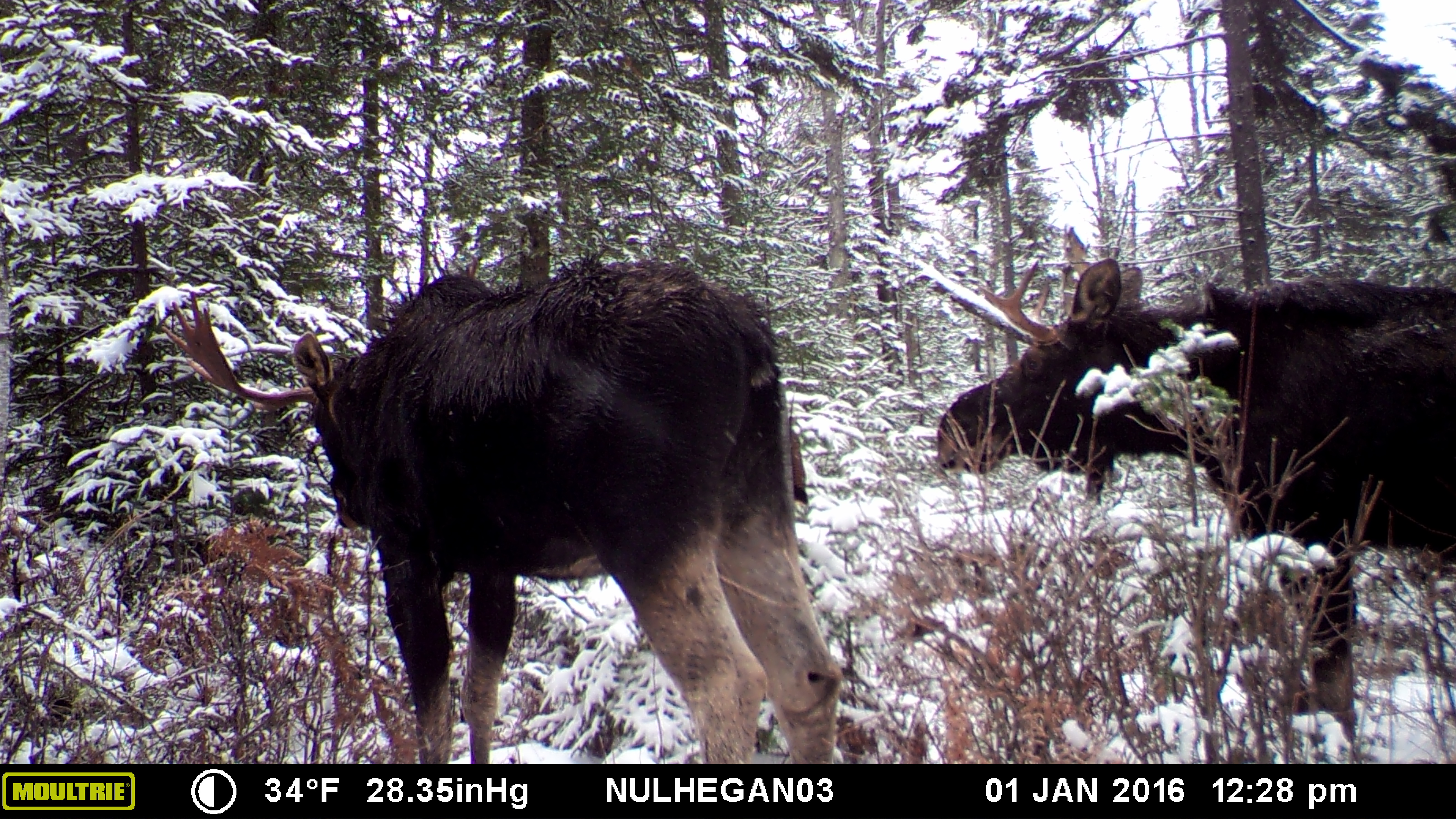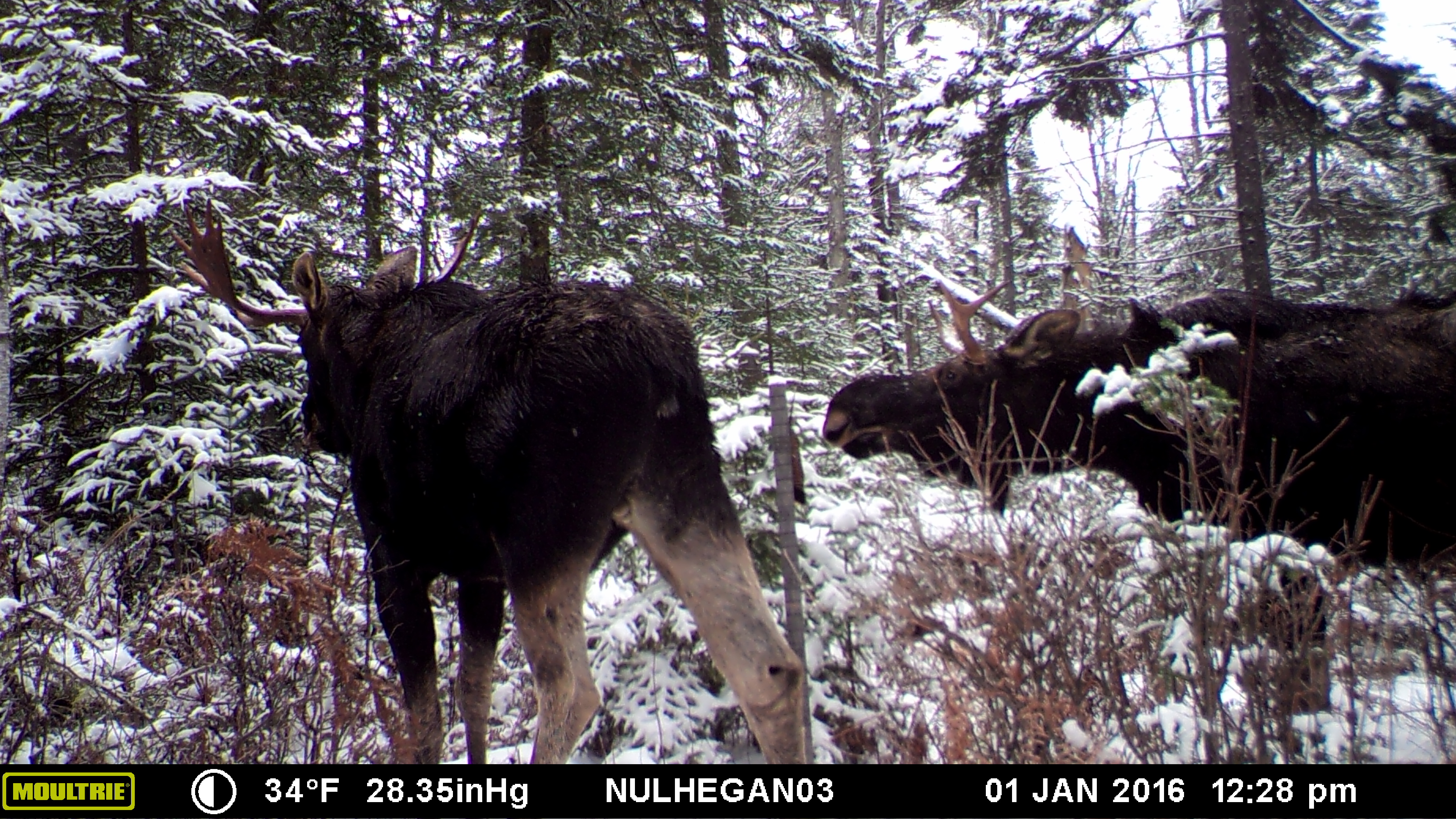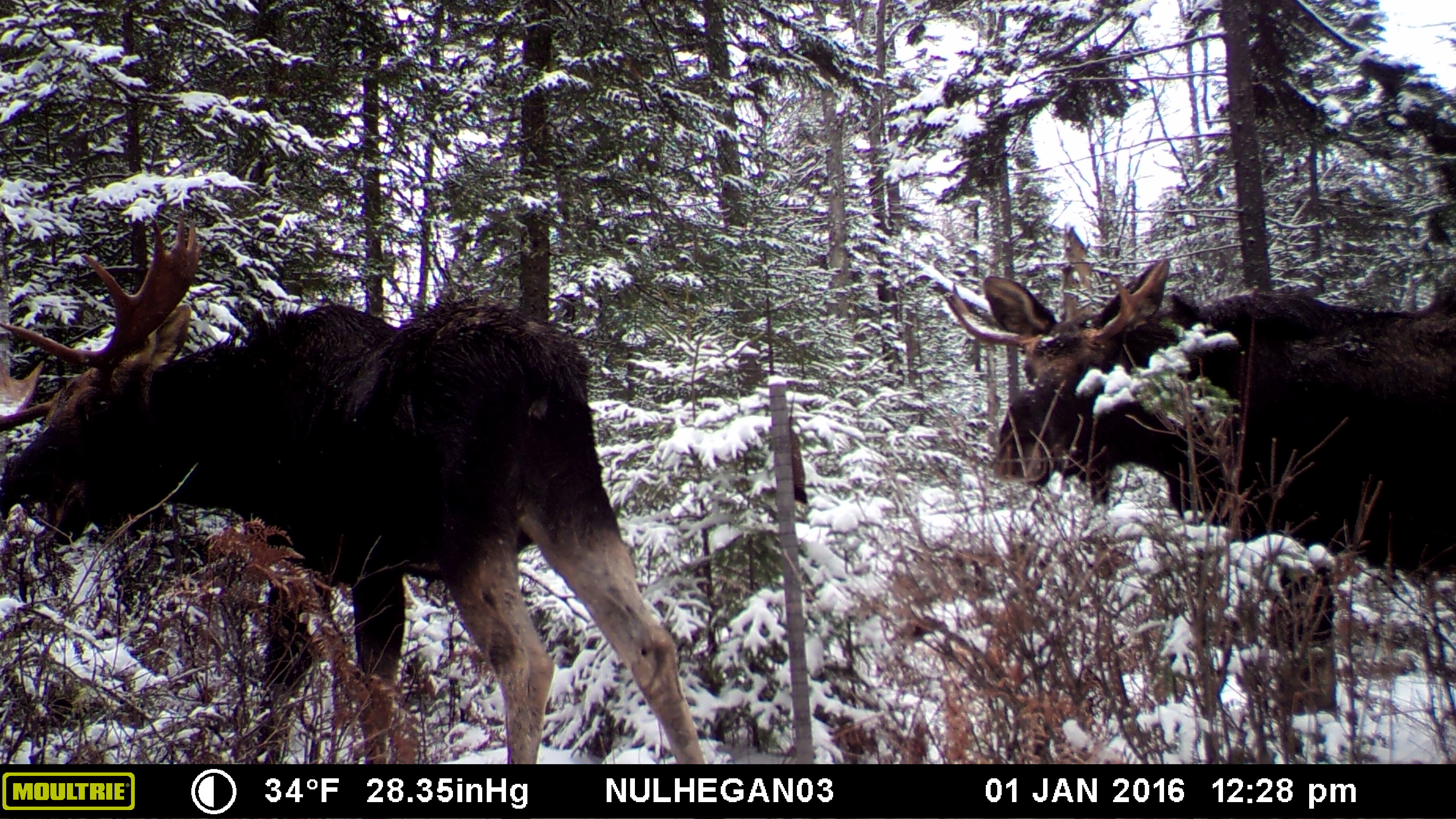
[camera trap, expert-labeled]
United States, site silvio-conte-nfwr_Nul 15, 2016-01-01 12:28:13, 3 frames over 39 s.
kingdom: Animalia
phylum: Chordata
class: Mammalia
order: Artiodactyla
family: Cervidae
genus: Alces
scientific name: Alces alces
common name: moose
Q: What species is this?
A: Moose (Alces alces).